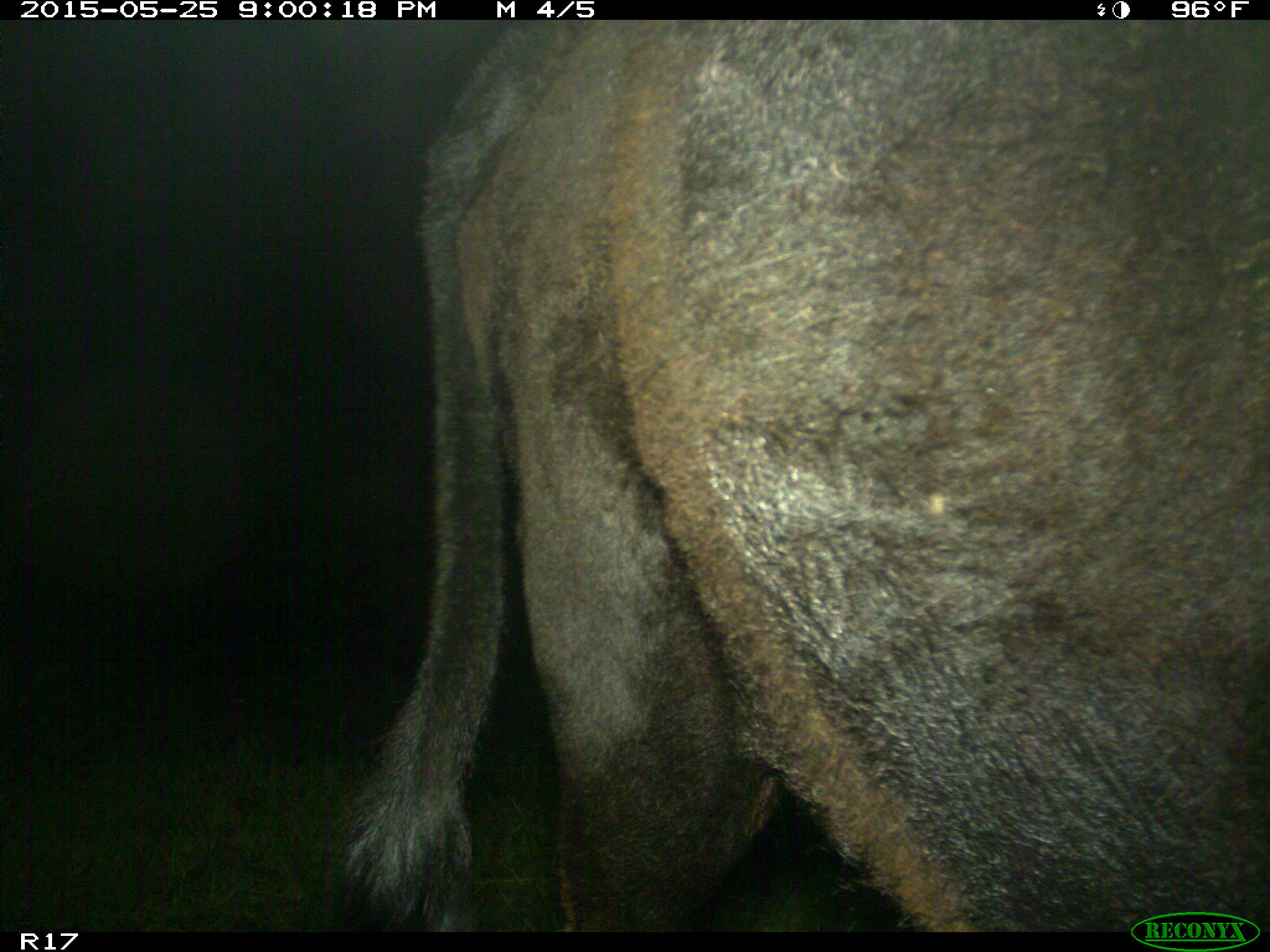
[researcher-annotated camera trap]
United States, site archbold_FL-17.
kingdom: Animalia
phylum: Chordata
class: Mammalia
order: Artiodactyla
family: Bovidae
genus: Bos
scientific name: Bos taurus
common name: domestic cow